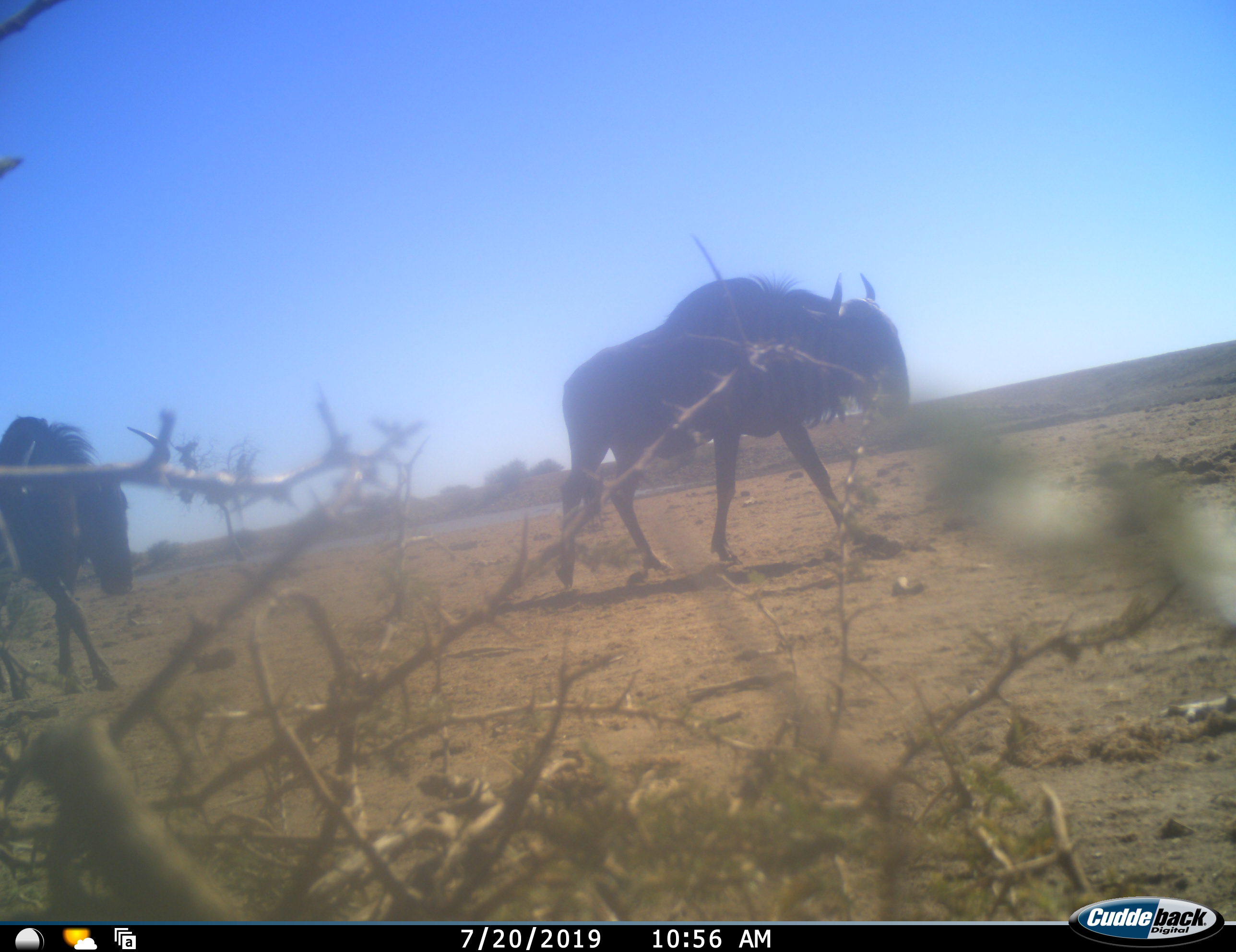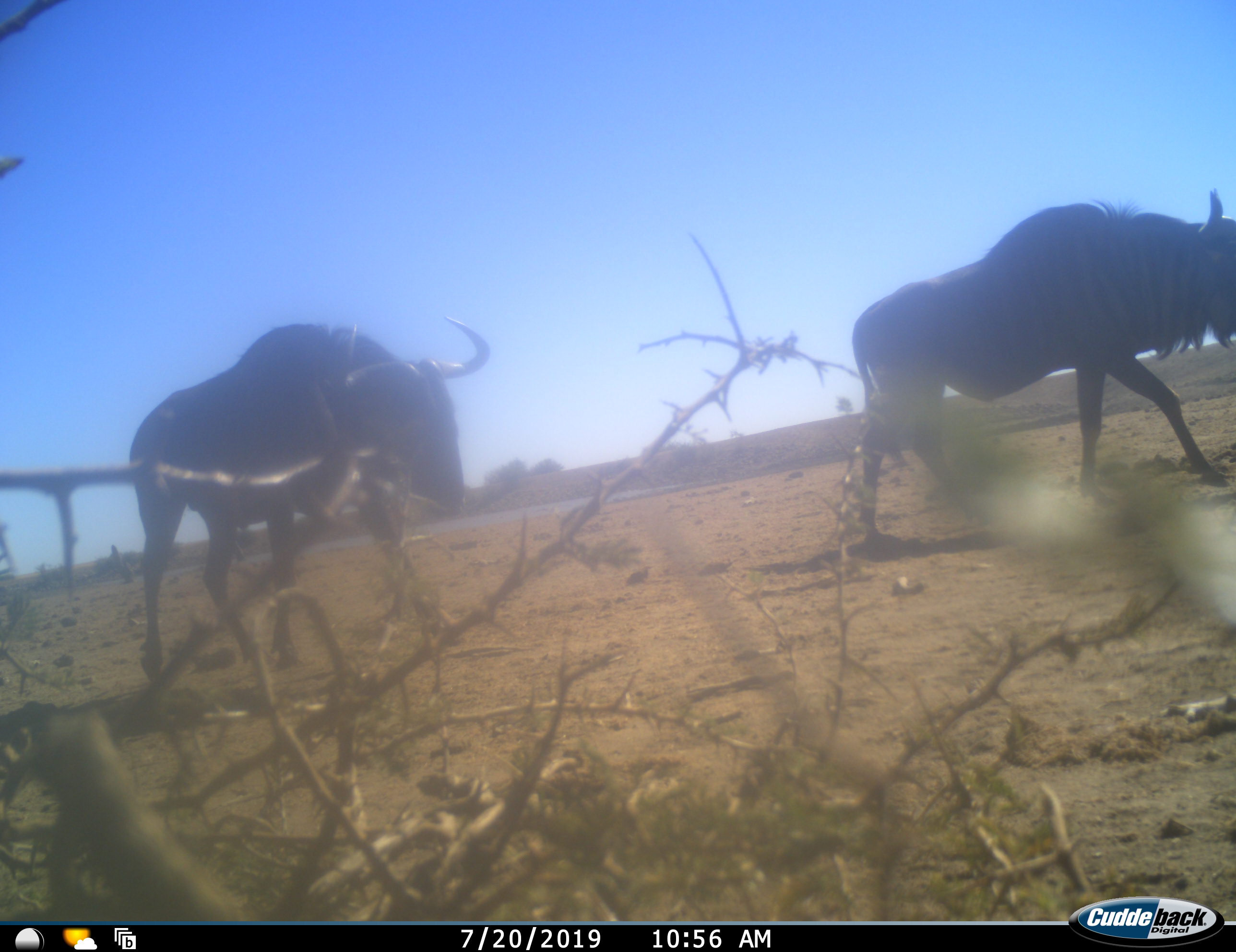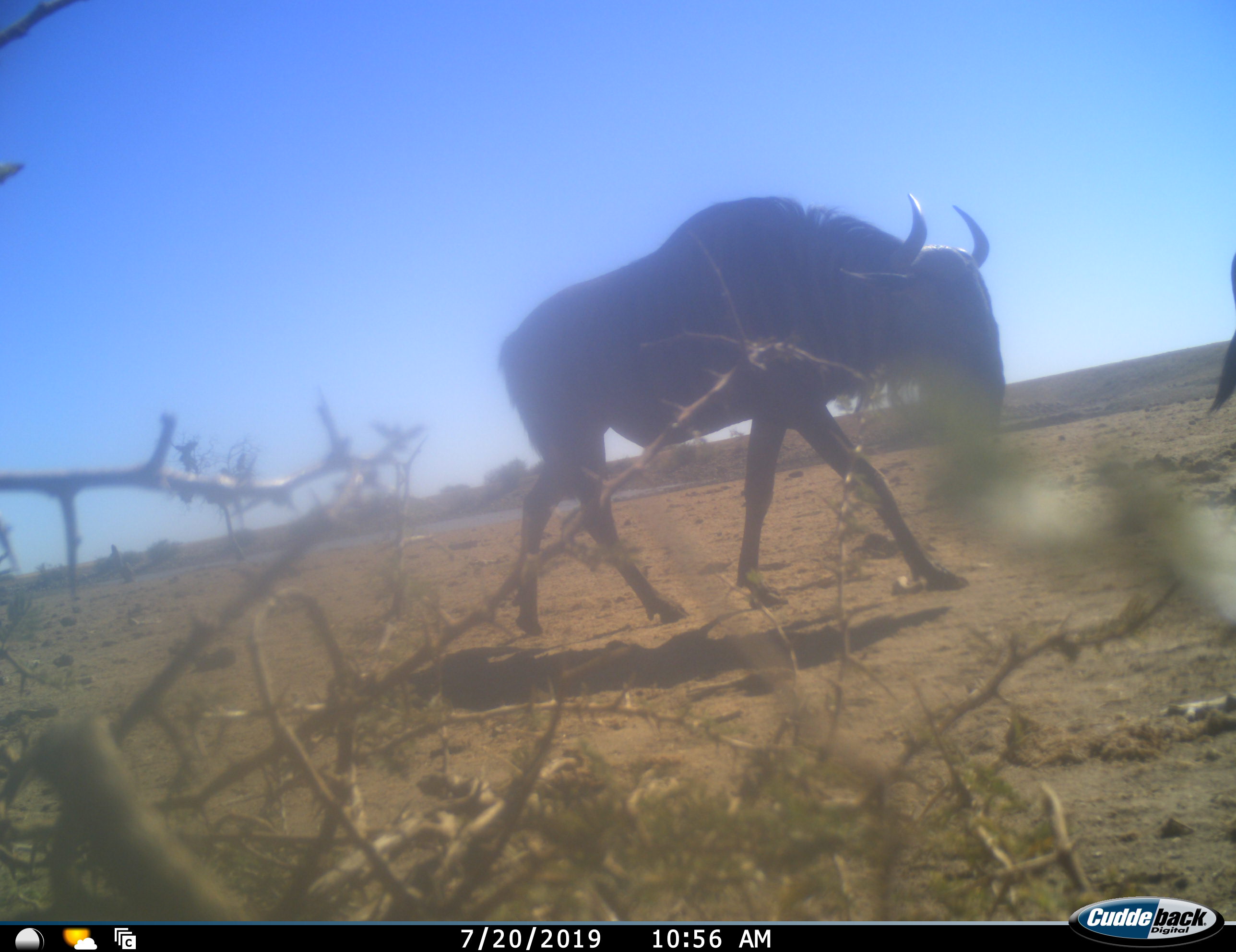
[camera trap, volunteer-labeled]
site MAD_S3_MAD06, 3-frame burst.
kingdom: Animalia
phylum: Chordata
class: Mammalia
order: Artiodactyla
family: Bovidae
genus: Connochaetes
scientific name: Connochaetes taurinus taurinus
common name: blue wildebeest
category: wildebeestblue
Wildebeestblue (blue wildebeest) (Connochaetes taurinus taurinus), count 2. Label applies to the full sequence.